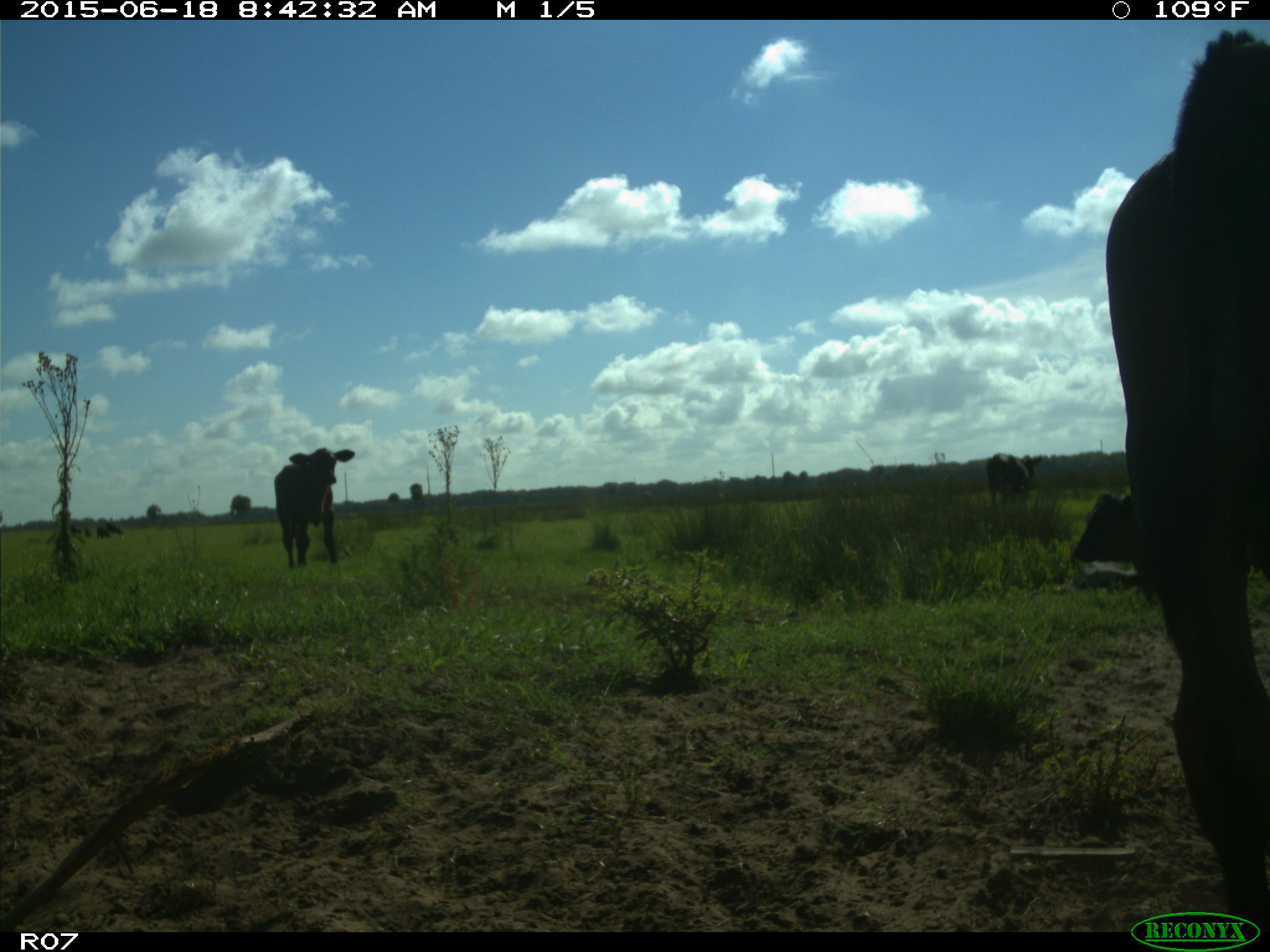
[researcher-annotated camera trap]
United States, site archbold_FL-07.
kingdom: Animalia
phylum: Chordata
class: Mammalia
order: Artiodactyla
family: Bovidae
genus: Bos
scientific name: Bos taurus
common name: domestic cow